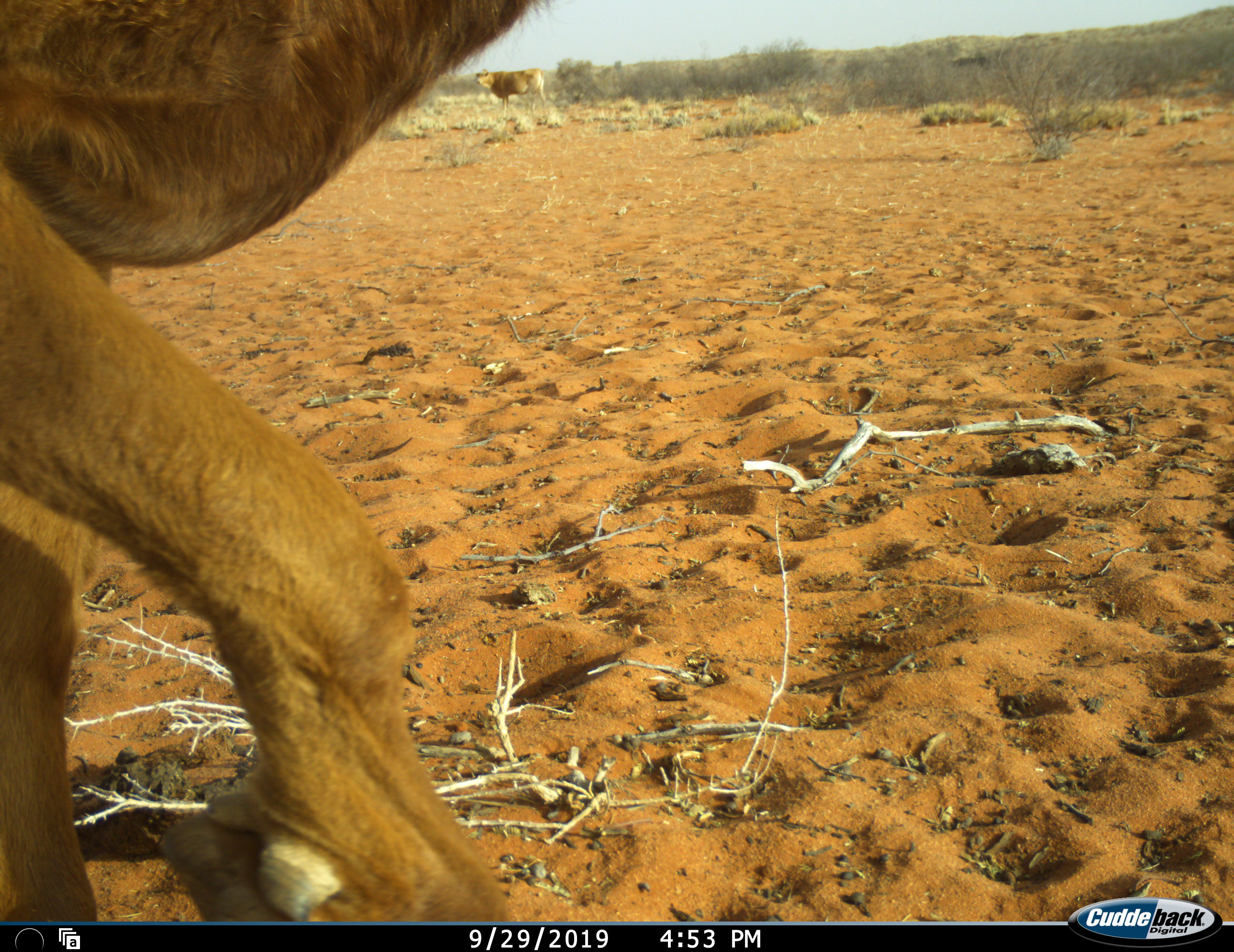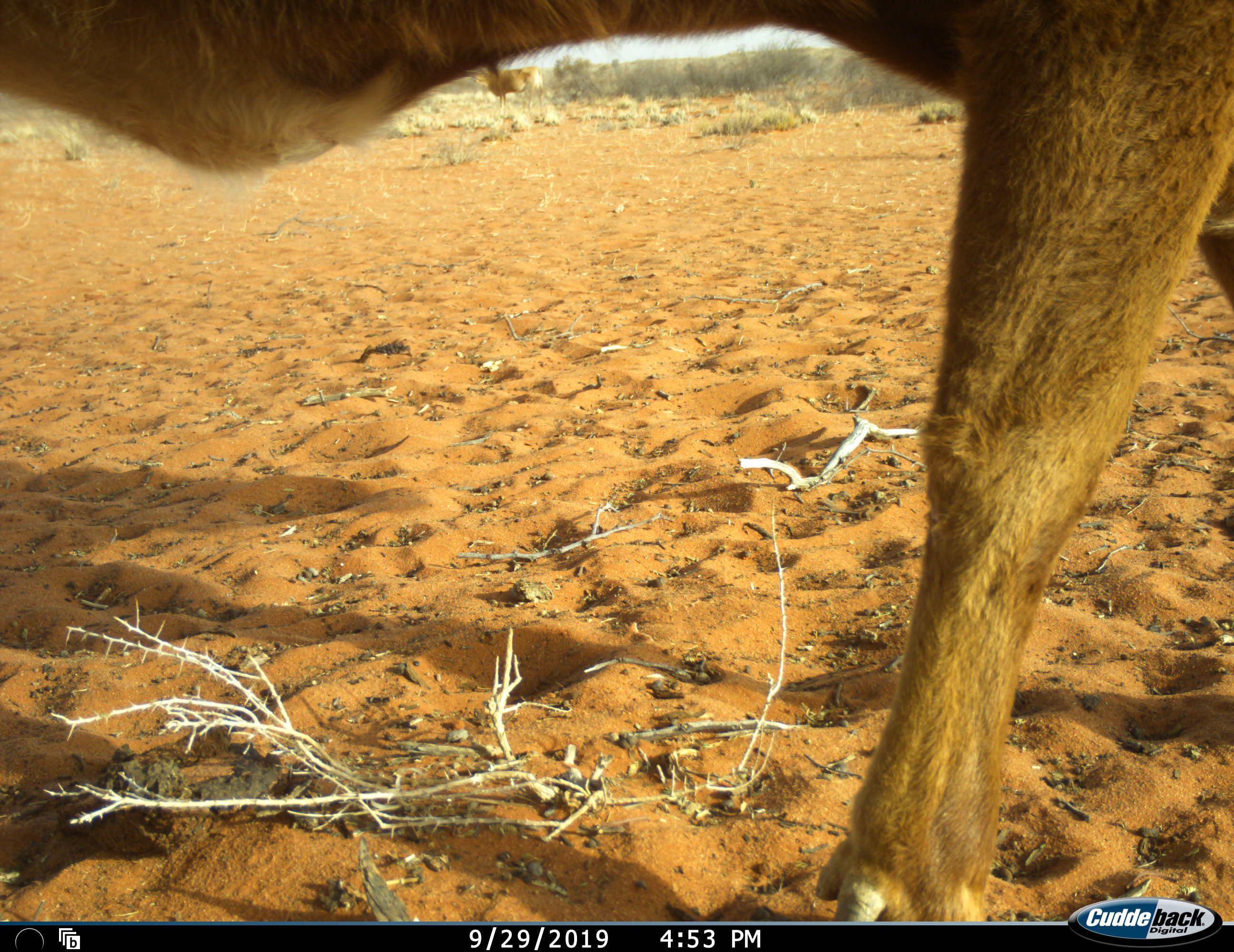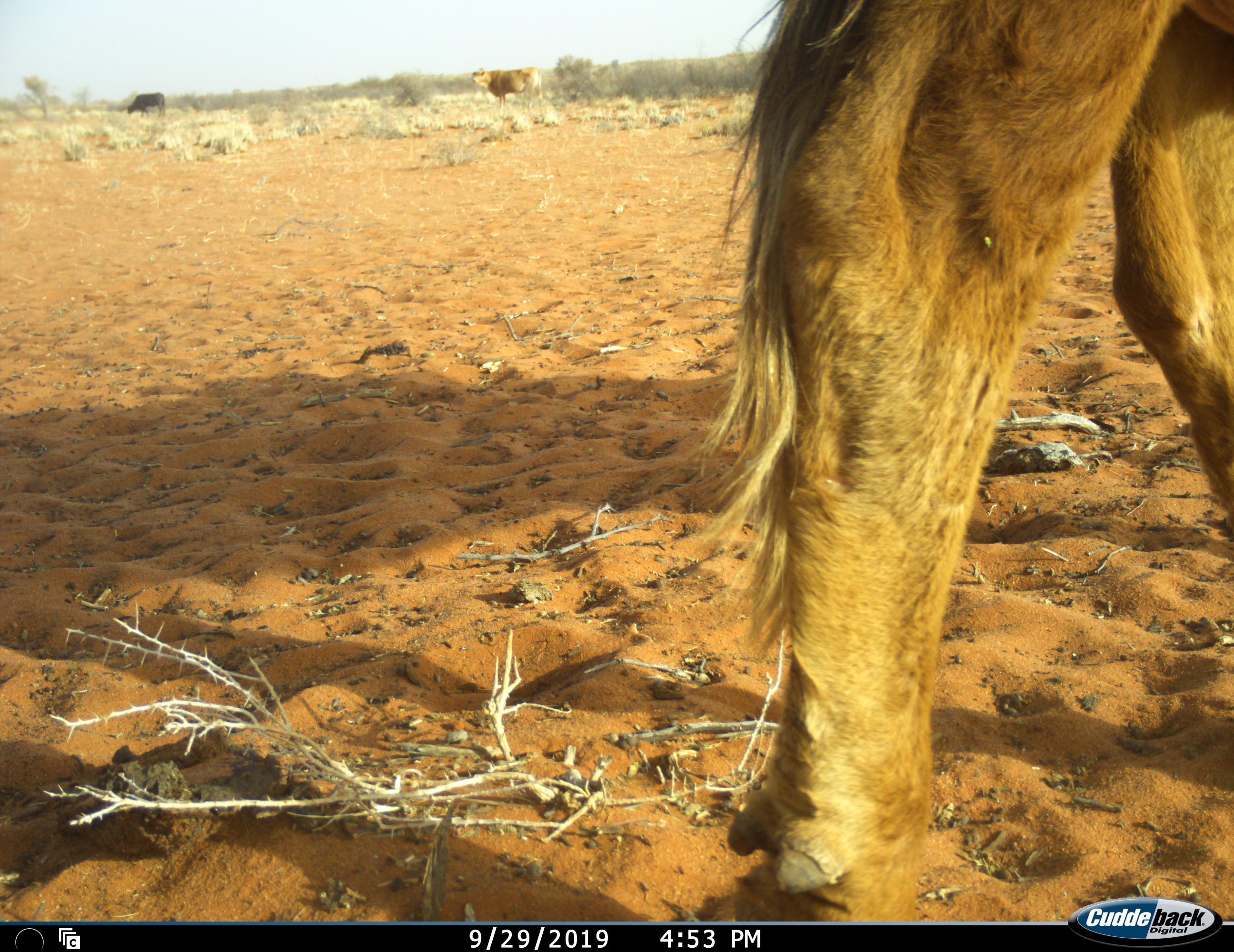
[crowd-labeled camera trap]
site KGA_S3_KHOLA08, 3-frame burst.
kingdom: Animalia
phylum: Chordata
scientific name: Vertebrata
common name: domestic animal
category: domesticanimal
Domesticanimal (domestic animal) (Vertebrata), count 2. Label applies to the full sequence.